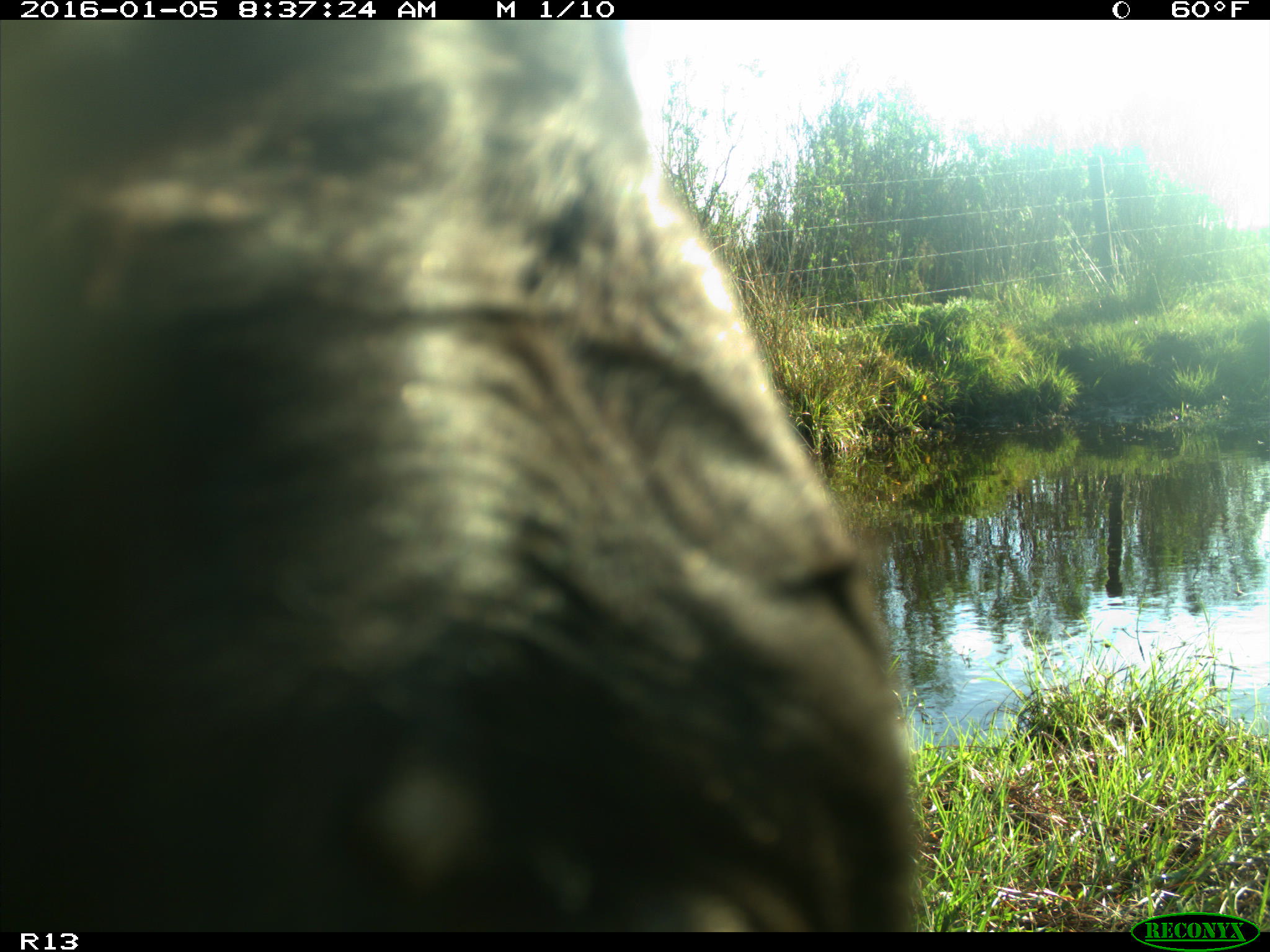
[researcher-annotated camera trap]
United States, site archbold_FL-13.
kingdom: Animalia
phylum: Chordata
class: Mammalia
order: Artiodactyla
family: Bovidae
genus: Bos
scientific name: Bos taurus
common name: domestic cow